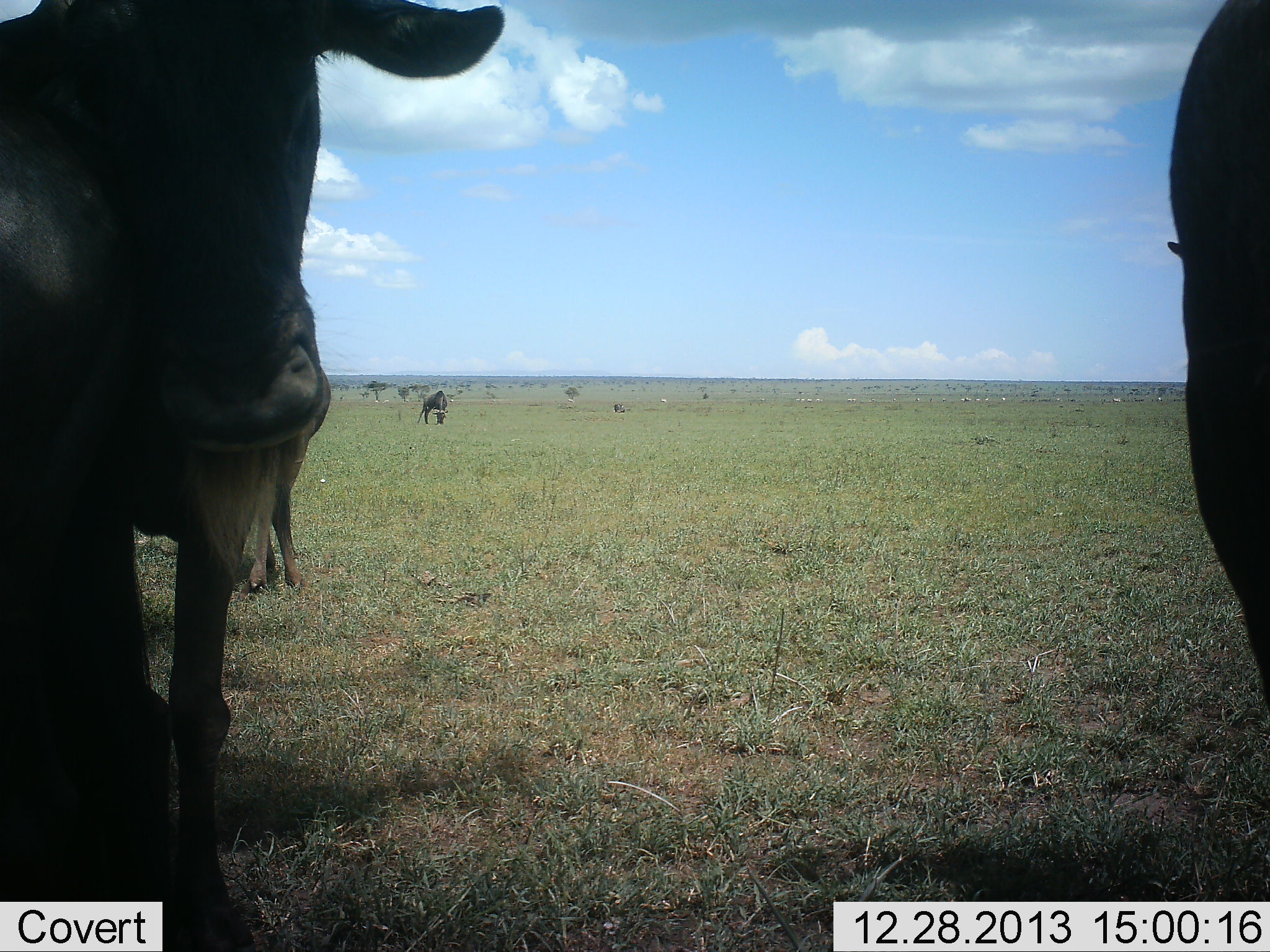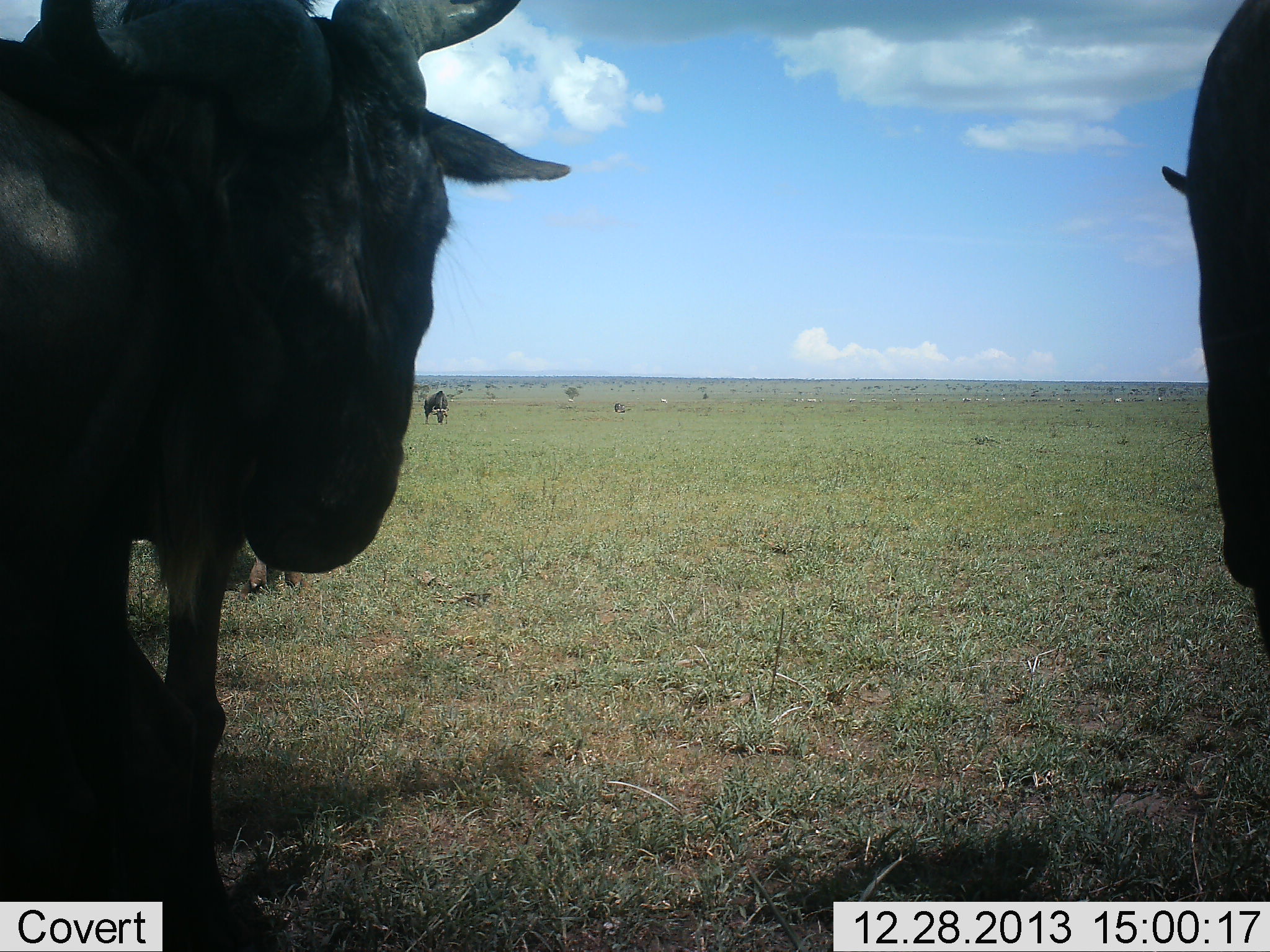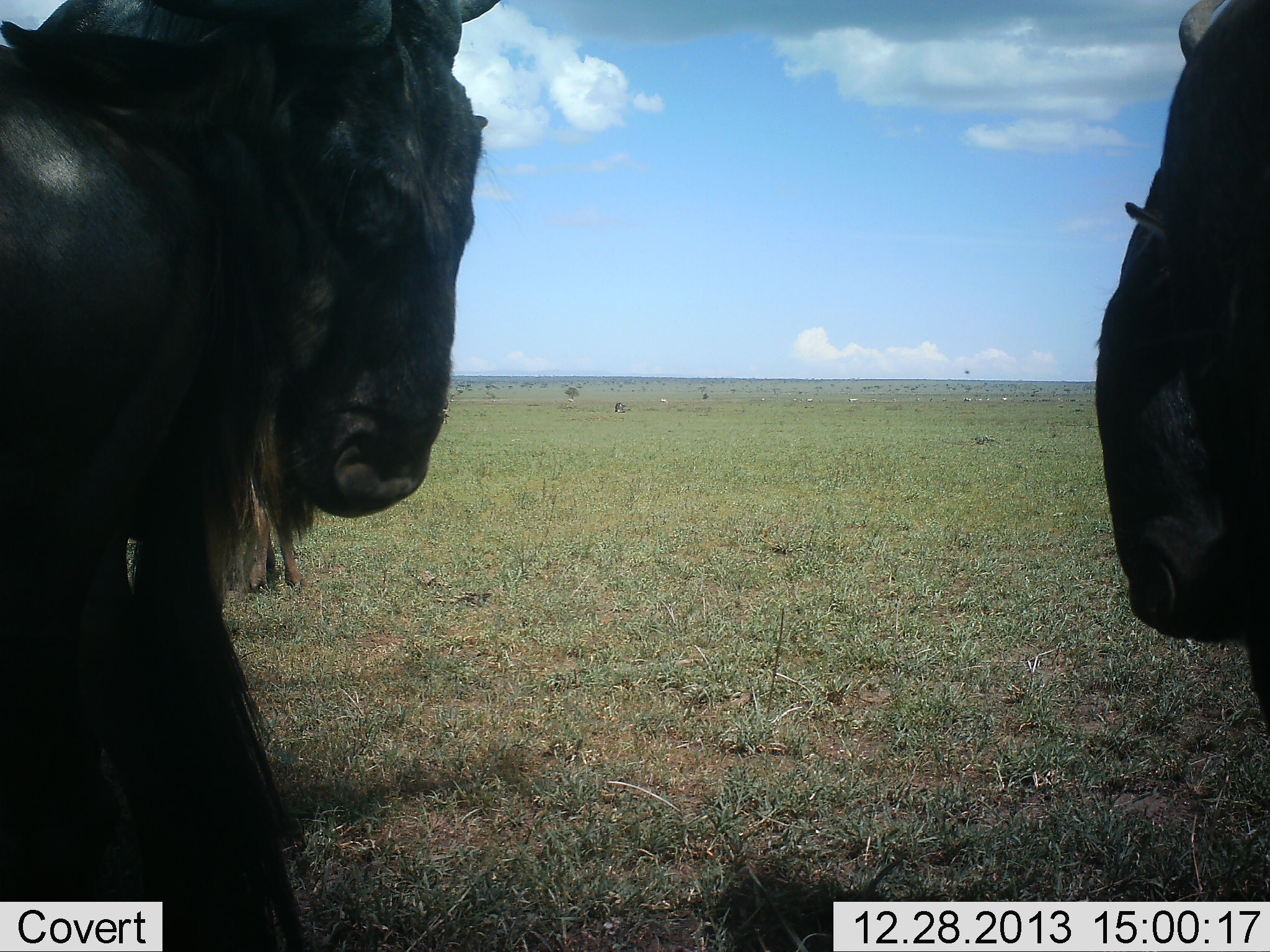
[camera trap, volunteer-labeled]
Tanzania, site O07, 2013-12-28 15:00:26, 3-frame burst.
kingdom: Animalia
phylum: Chordata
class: Mammalia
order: Artiodactyla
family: Bovidae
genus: Connochaetes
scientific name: Connochaetes taurinus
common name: blue wildebeest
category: wildebeest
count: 4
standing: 73%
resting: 0%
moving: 27%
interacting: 9%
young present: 0%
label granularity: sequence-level